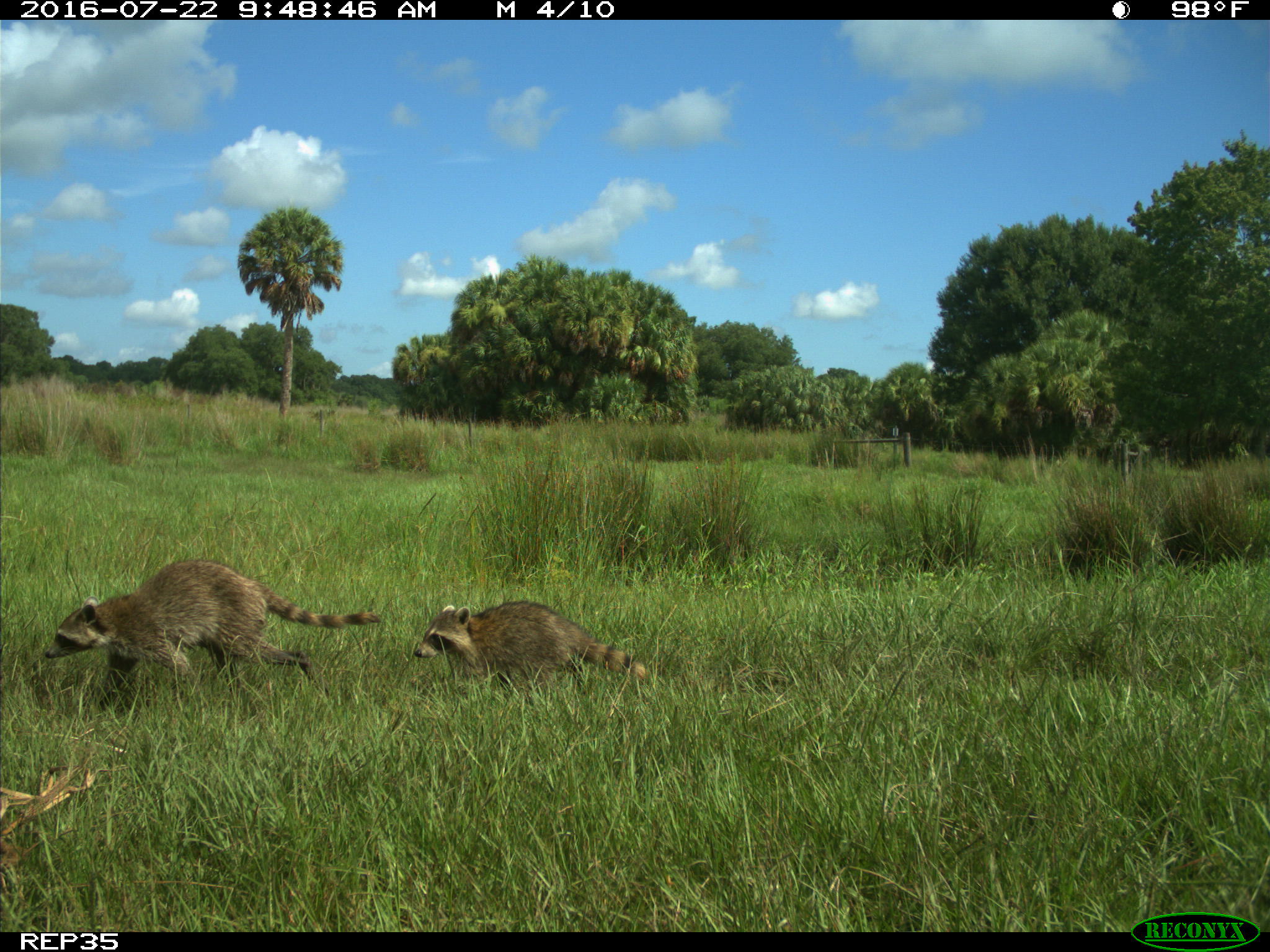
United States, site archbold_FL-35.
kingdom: Animalia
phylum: Chordata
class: Mammalia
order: Carnivora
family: Procyonidae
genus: Procyon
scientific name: Procyon lotor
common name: common raccoon